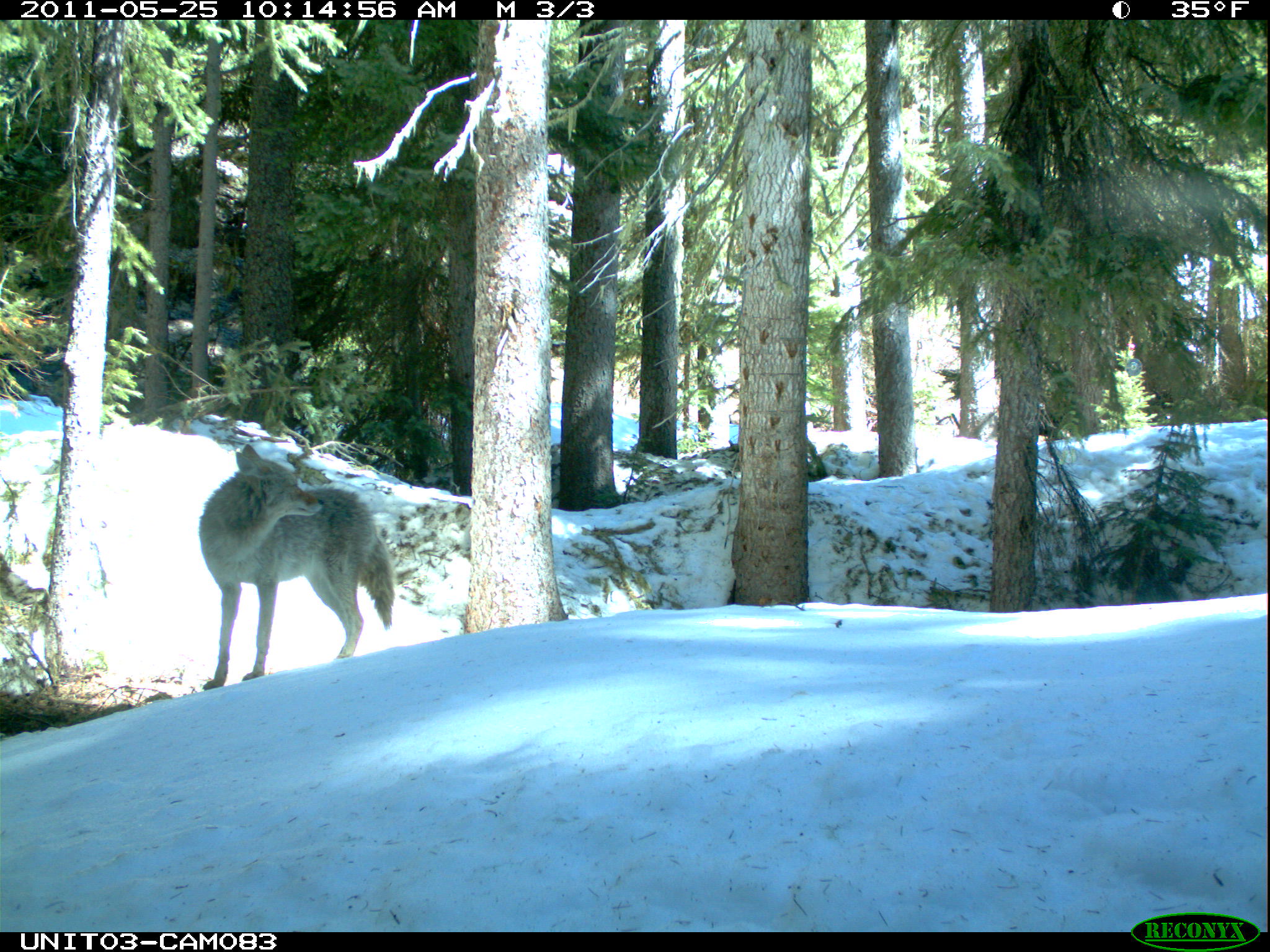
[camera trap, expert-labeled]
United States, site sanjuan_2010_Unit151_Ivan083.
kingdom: Animalia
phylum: Chordata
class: Mammalia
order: Carnivora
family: Canidae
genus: Canis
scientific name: Canis latrans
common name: coyote